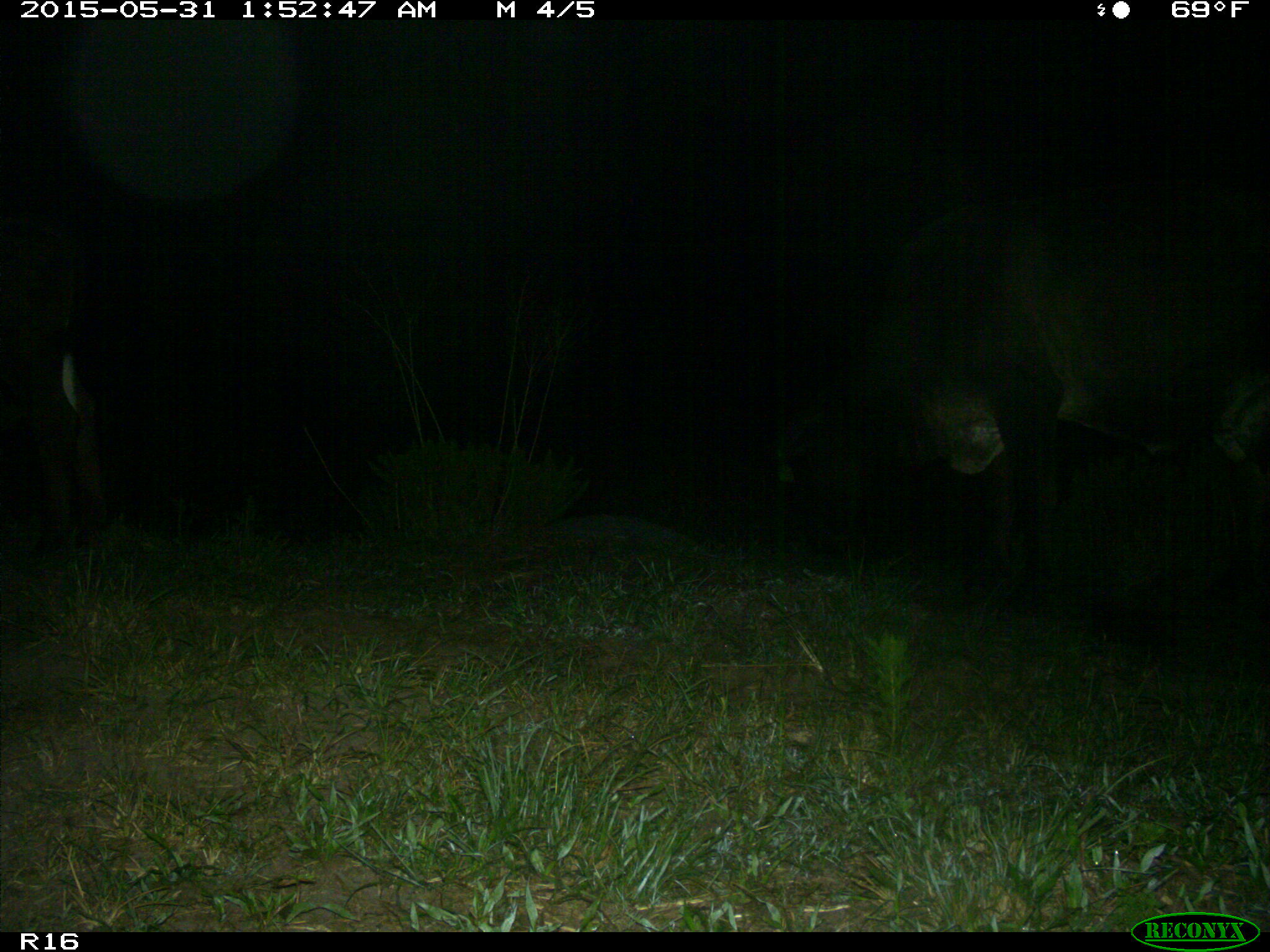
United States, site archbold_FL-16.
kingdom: Animalia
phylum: Chordata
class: Mammalia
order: Artiodactyla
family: Bovidae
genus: Bos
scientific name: Bos taurus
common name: domestic cow